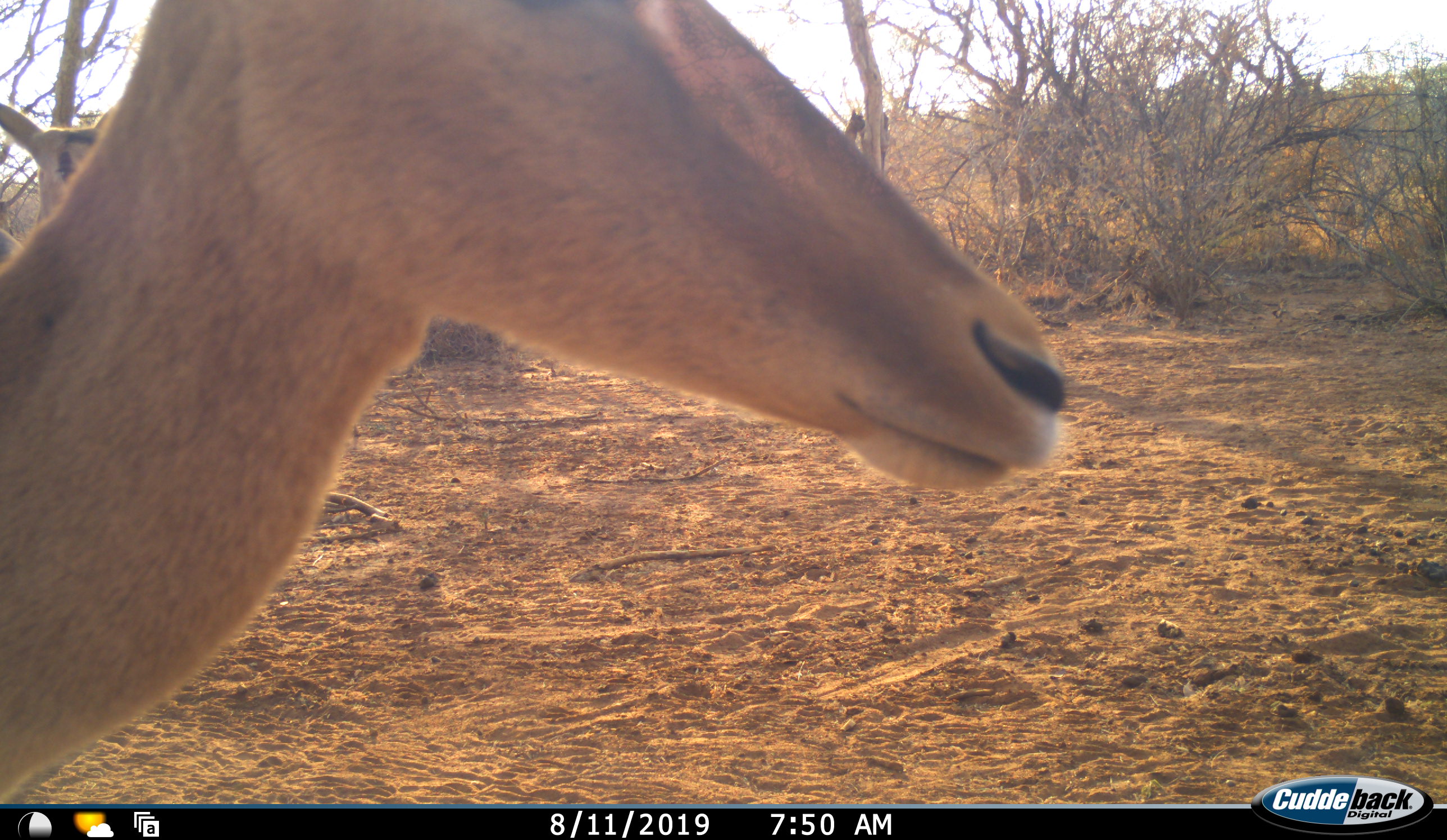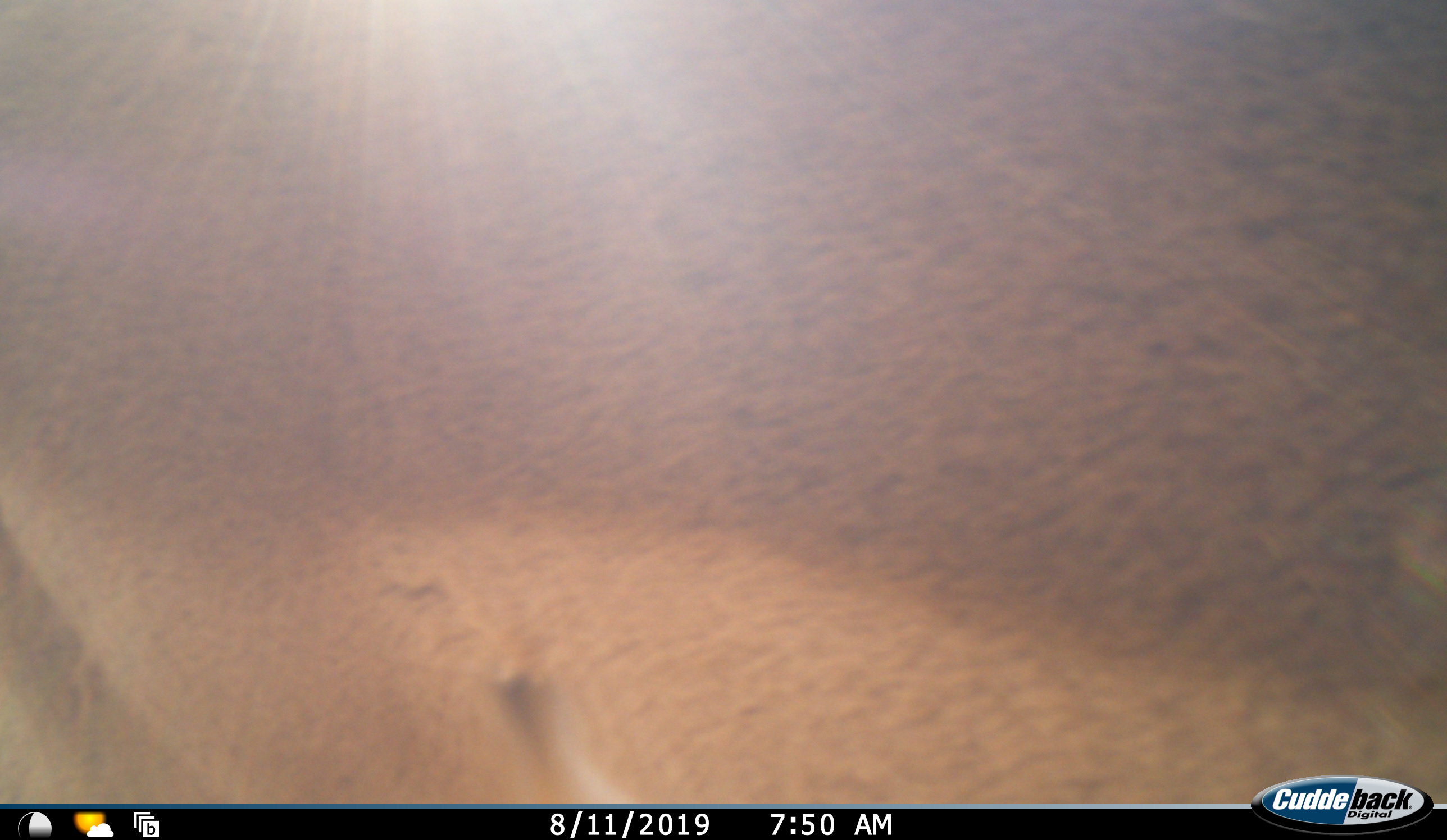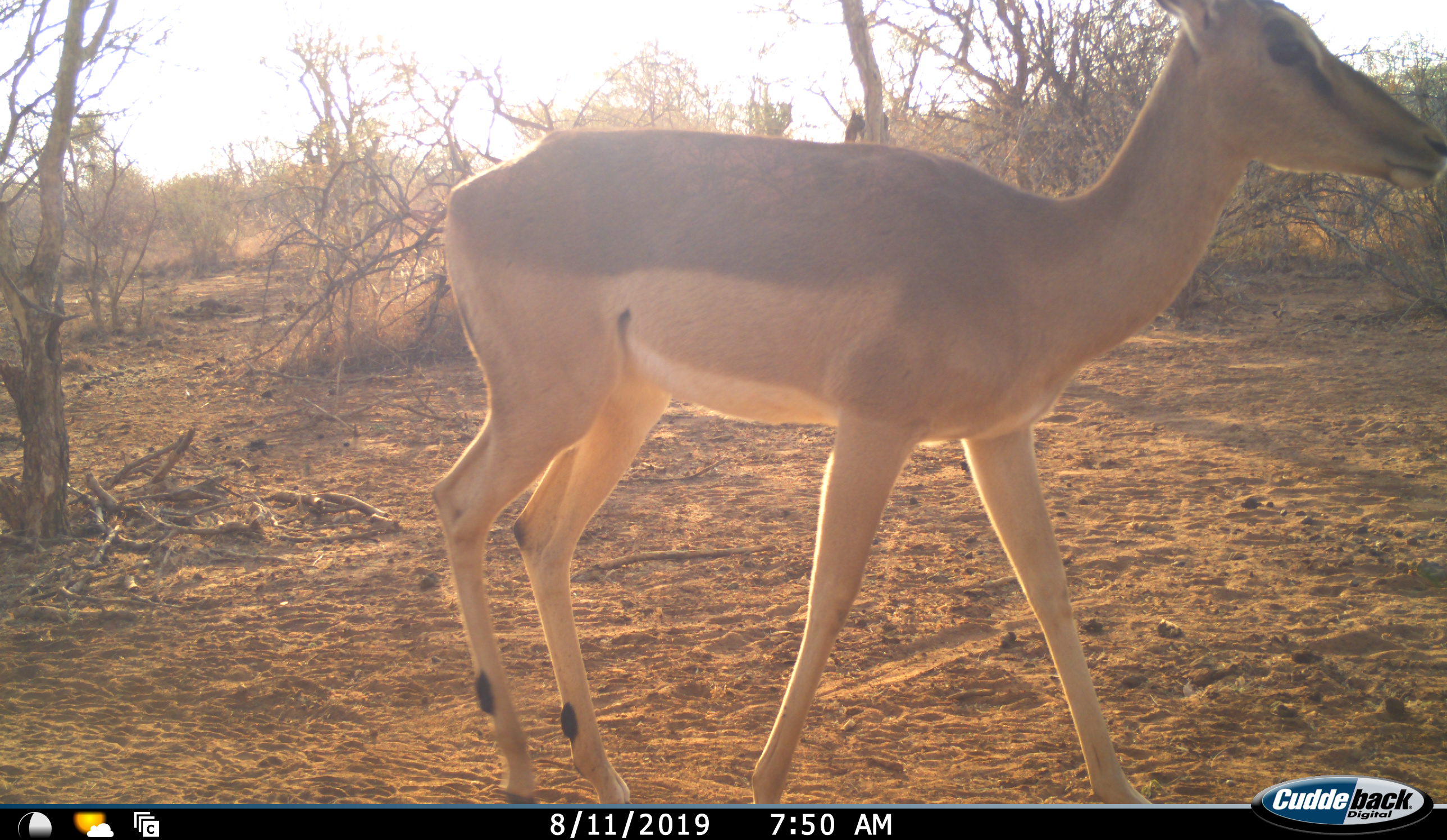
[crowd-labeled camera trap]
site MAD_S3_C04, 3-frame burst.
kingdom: Animalia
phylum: Chordata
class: Mammalia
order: Artiodactyla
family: Bovidae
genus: Aepyceros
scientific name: Aepyceros melampus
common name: impala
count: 1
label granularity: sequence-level